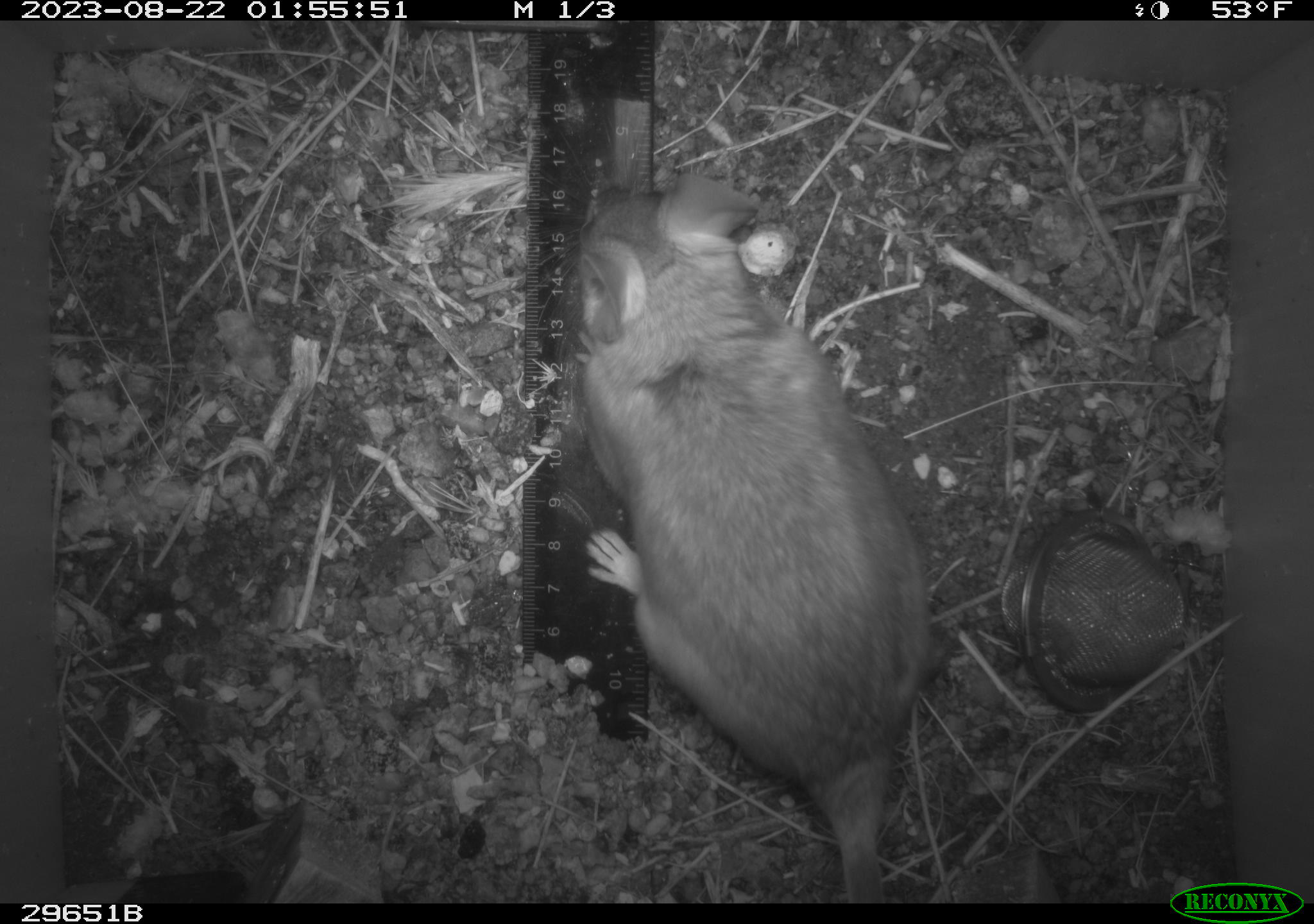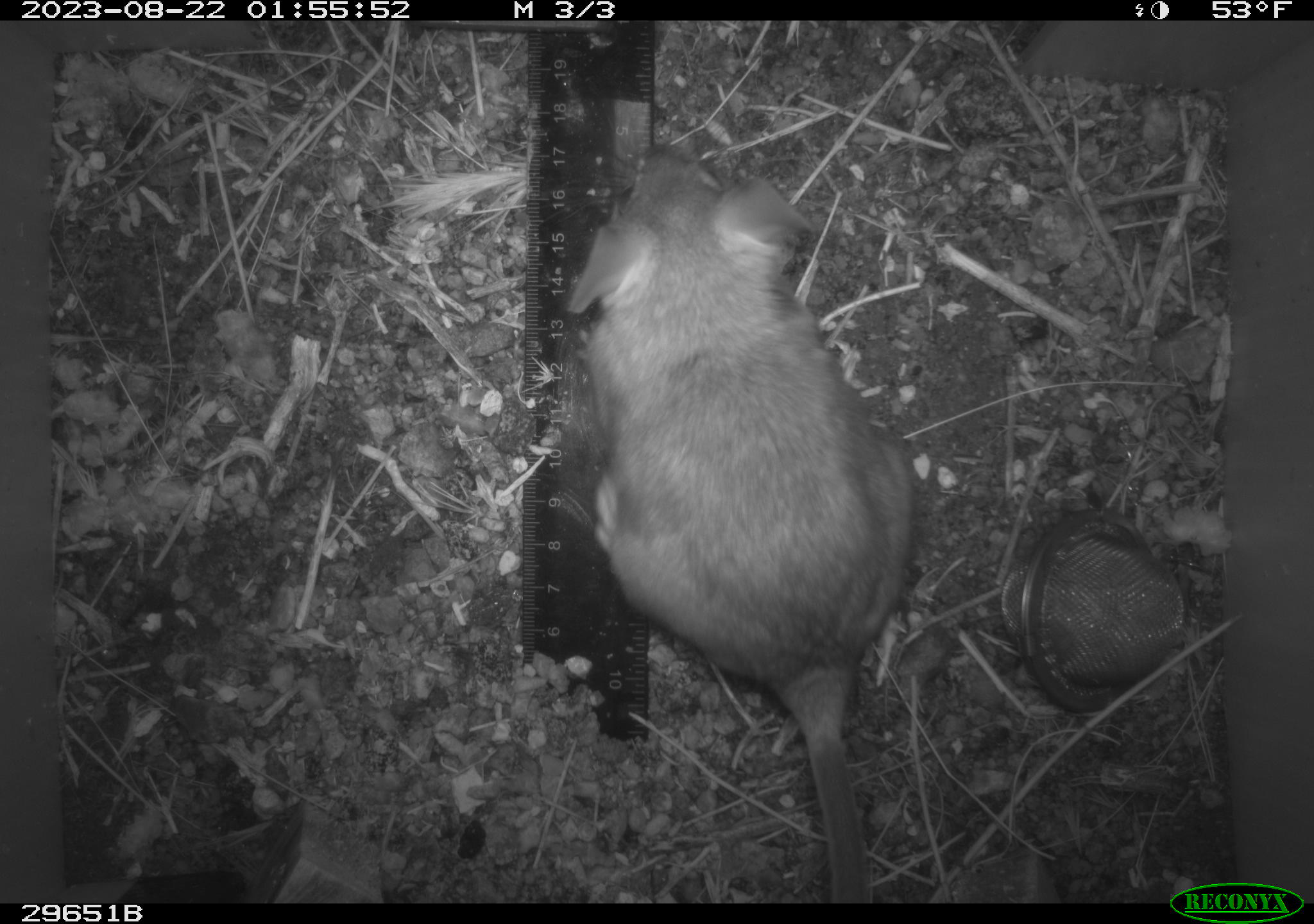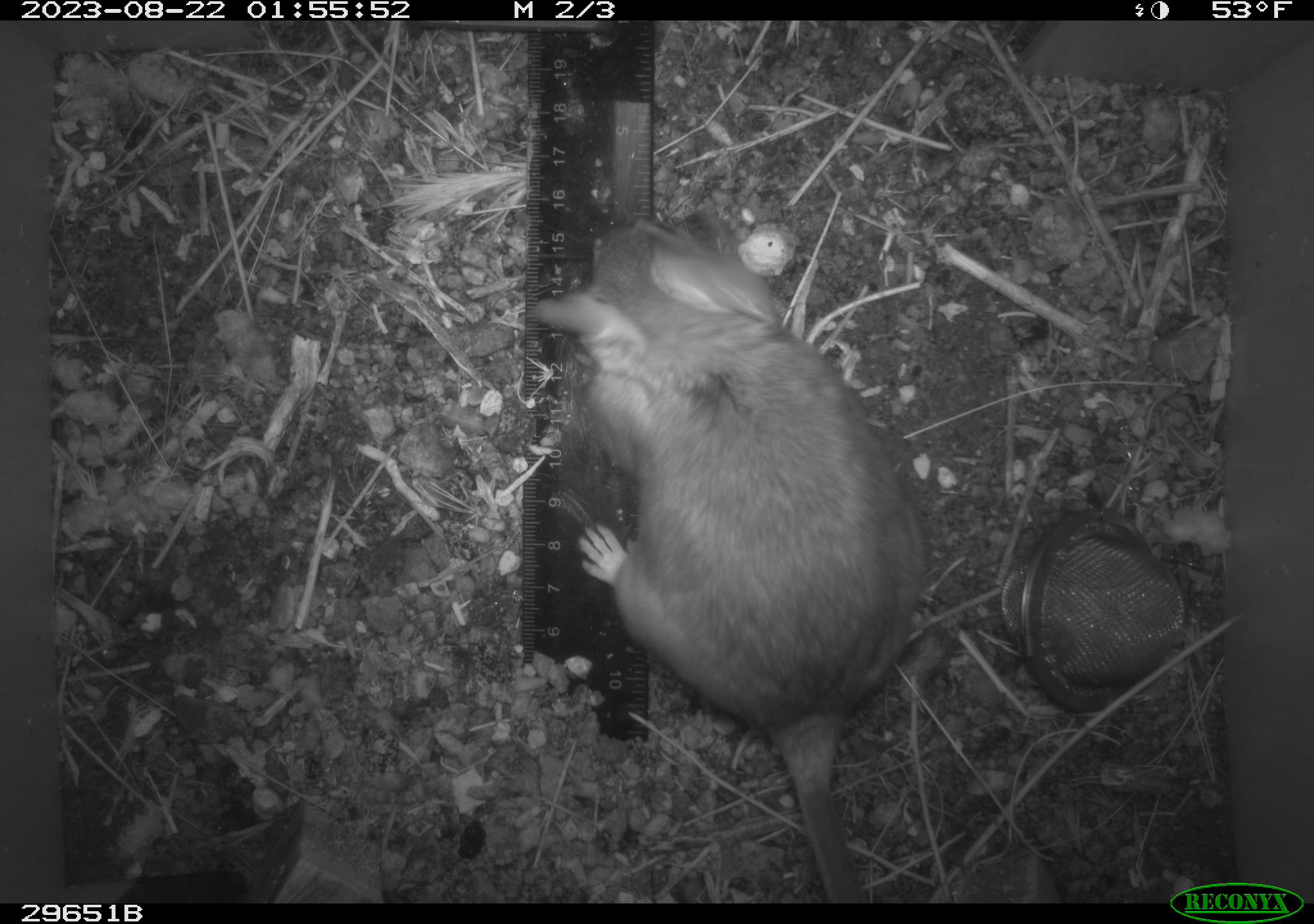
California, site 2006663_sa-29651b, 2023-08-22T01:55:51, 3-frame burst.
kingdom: Animalia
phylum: Chordata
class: Mammalia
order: Rodentia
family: Cricetidae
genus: Neotoma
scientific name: Neotoma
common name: pack rat or woodrat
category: neotoma species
Neotoma species (pack rat or woodrat) (Neotoma).